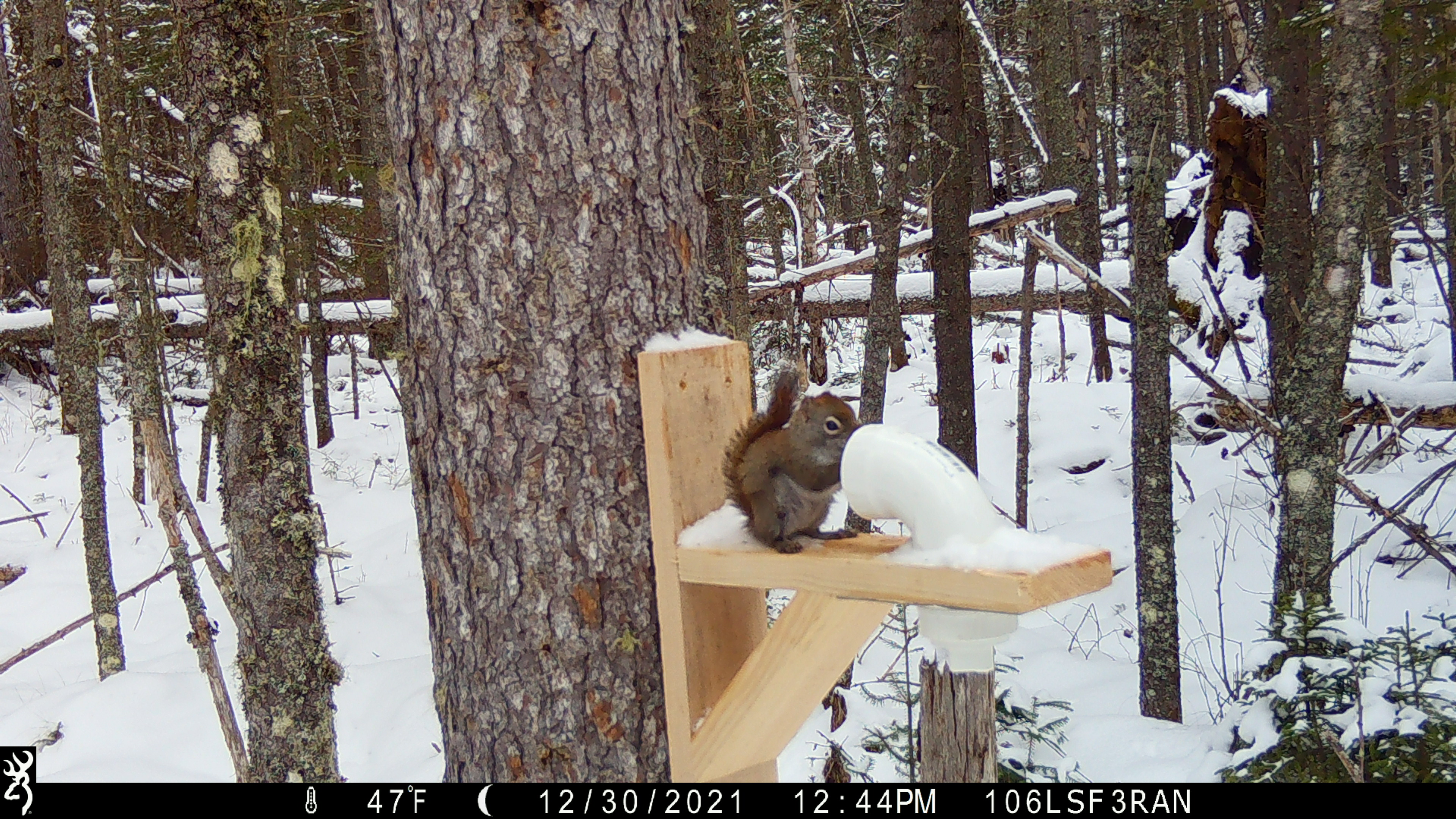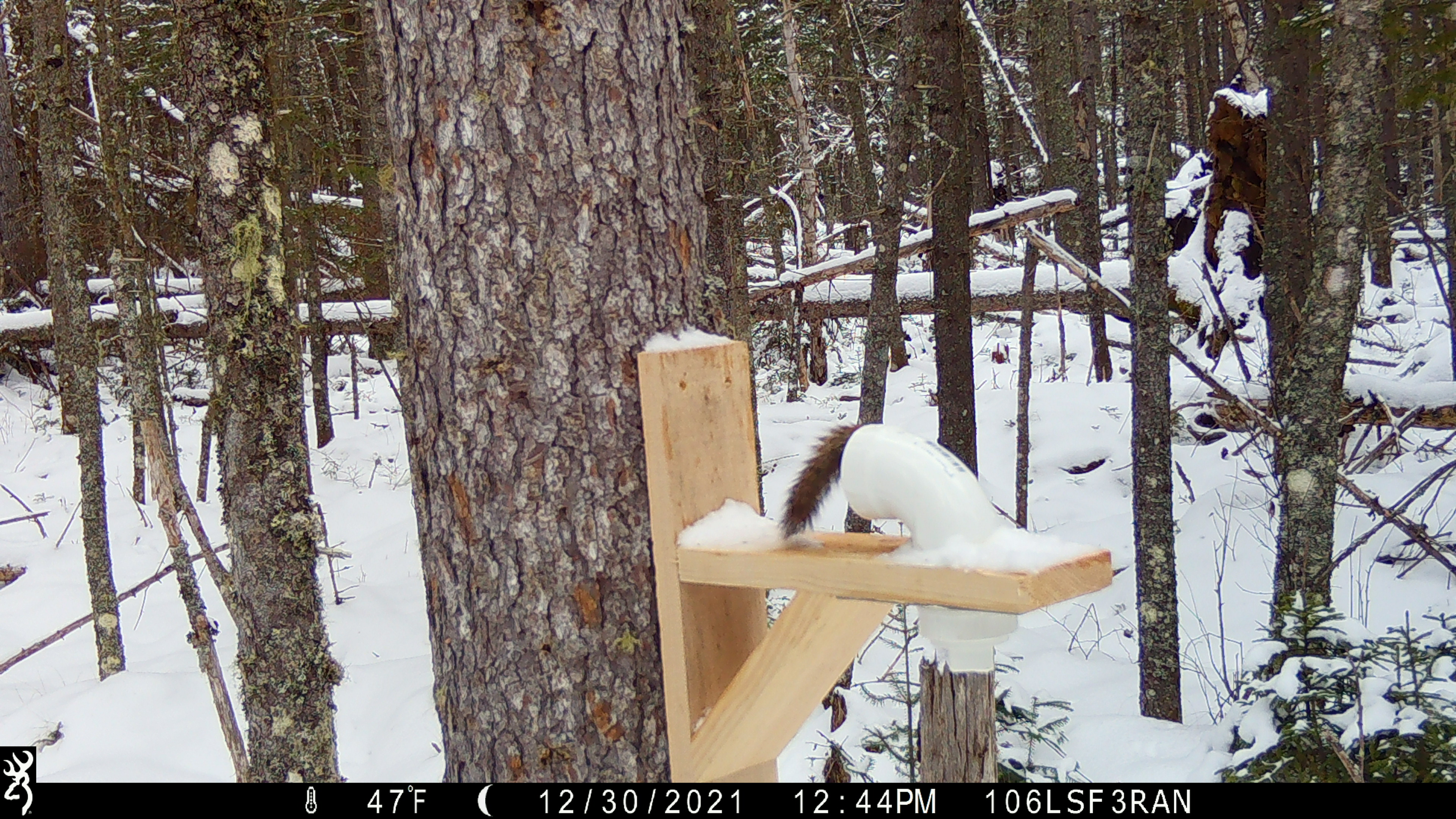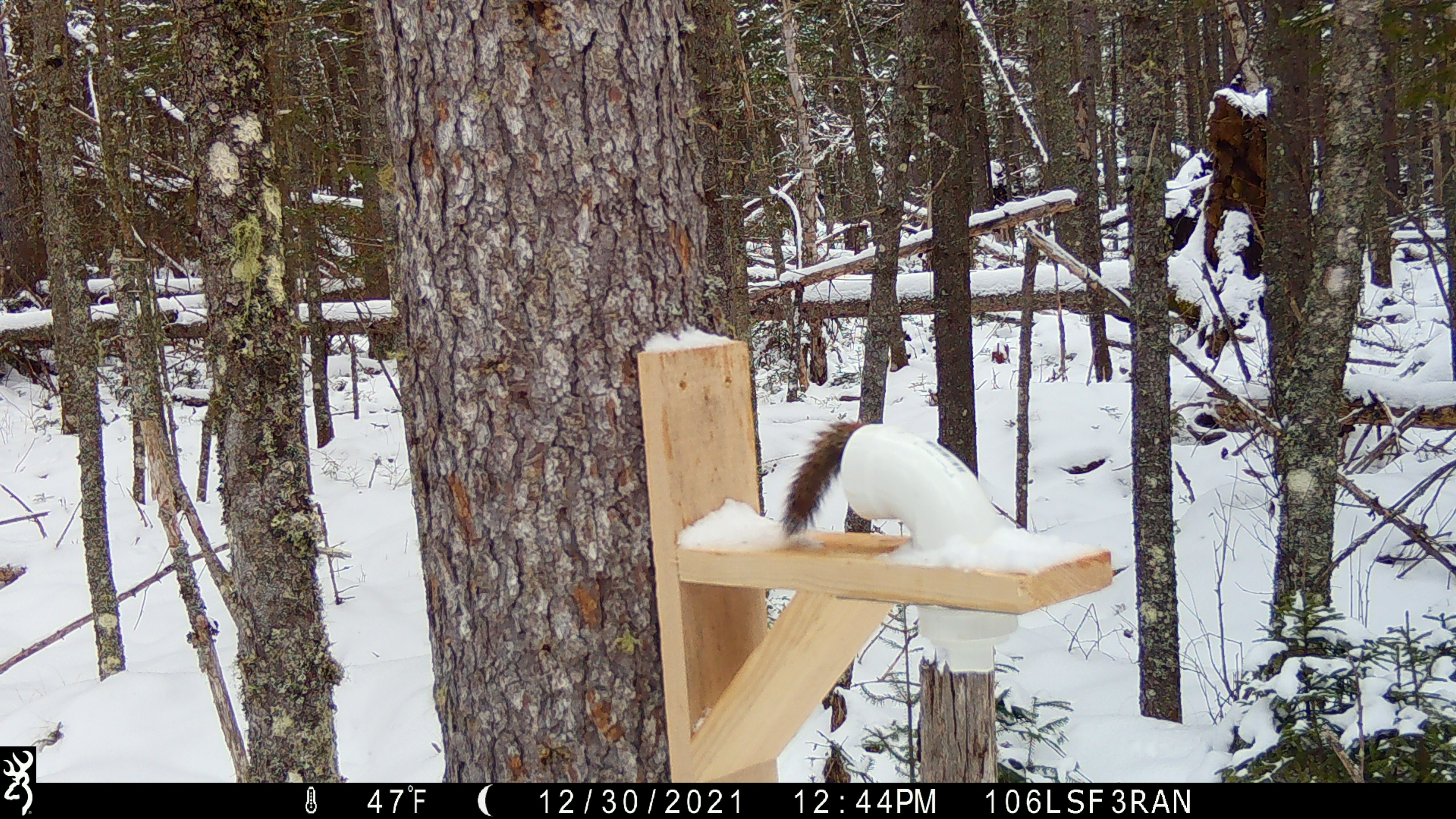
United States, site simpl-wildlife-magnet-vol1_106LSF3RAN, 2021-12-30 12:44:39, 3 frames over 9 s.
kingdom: Animalia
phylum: Chordata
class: Mammalia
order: Rodentia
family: Sciuridae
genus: Tamiasciurus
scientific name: Tamiasciurus hudsonicus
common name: red squirrel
Red squirrel (Tamiasciurus hudsonicus).